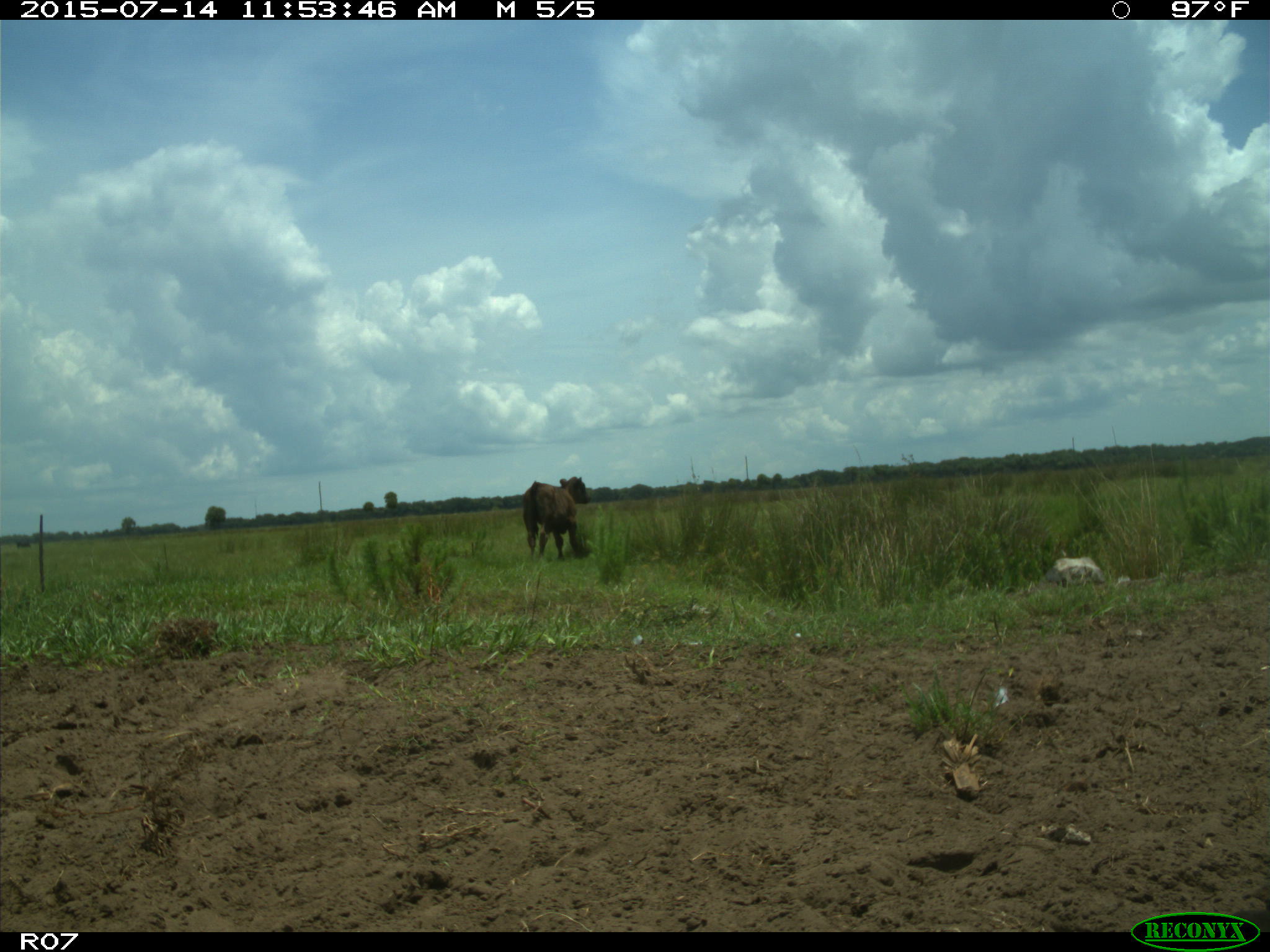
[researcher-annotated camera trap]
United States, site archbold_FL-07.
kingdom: Animalia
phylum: Chordata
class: Mammalia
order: Artiodactyla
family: Bovidae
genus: Bos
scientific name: Bos taurus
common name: domestic cow